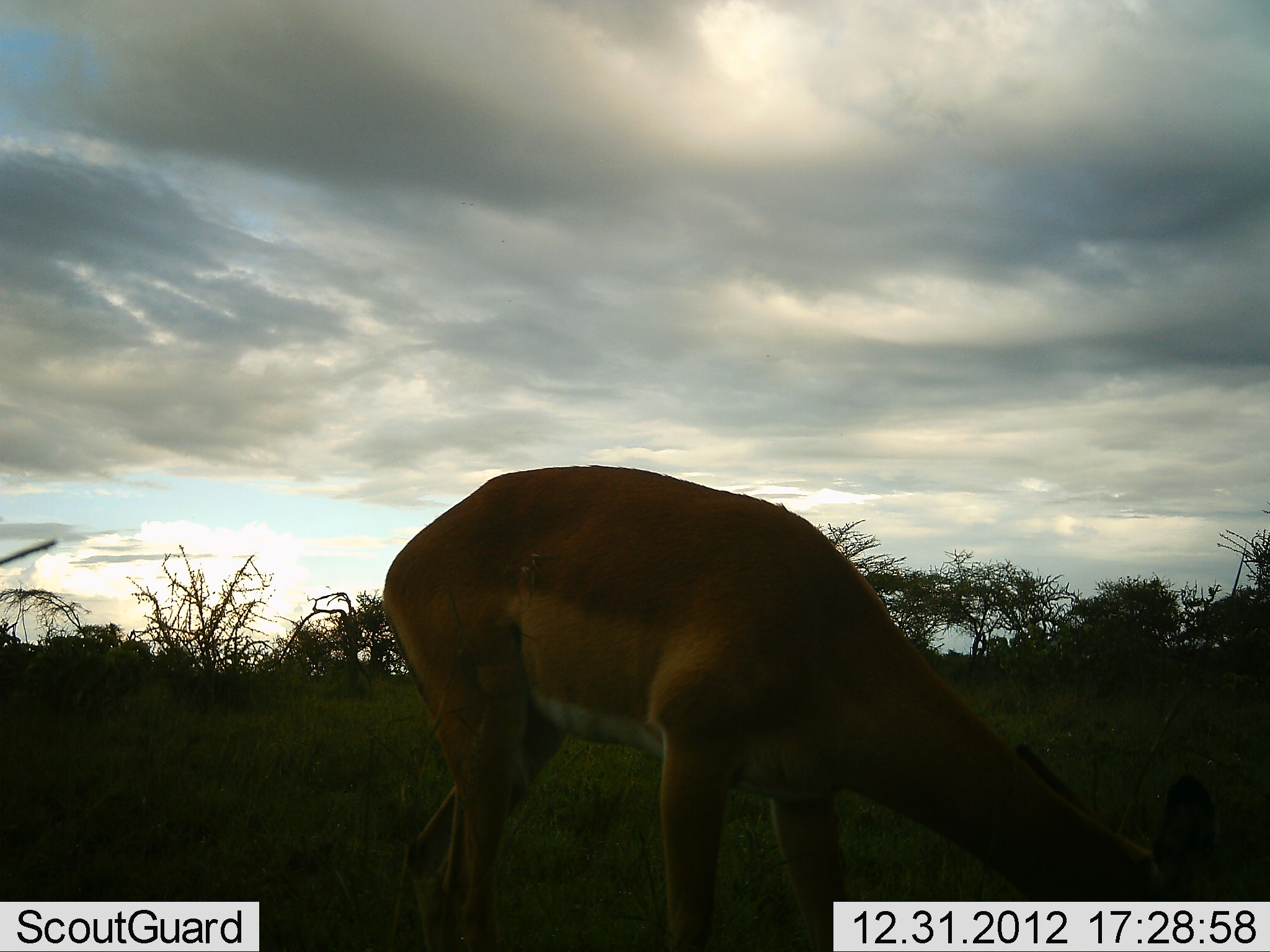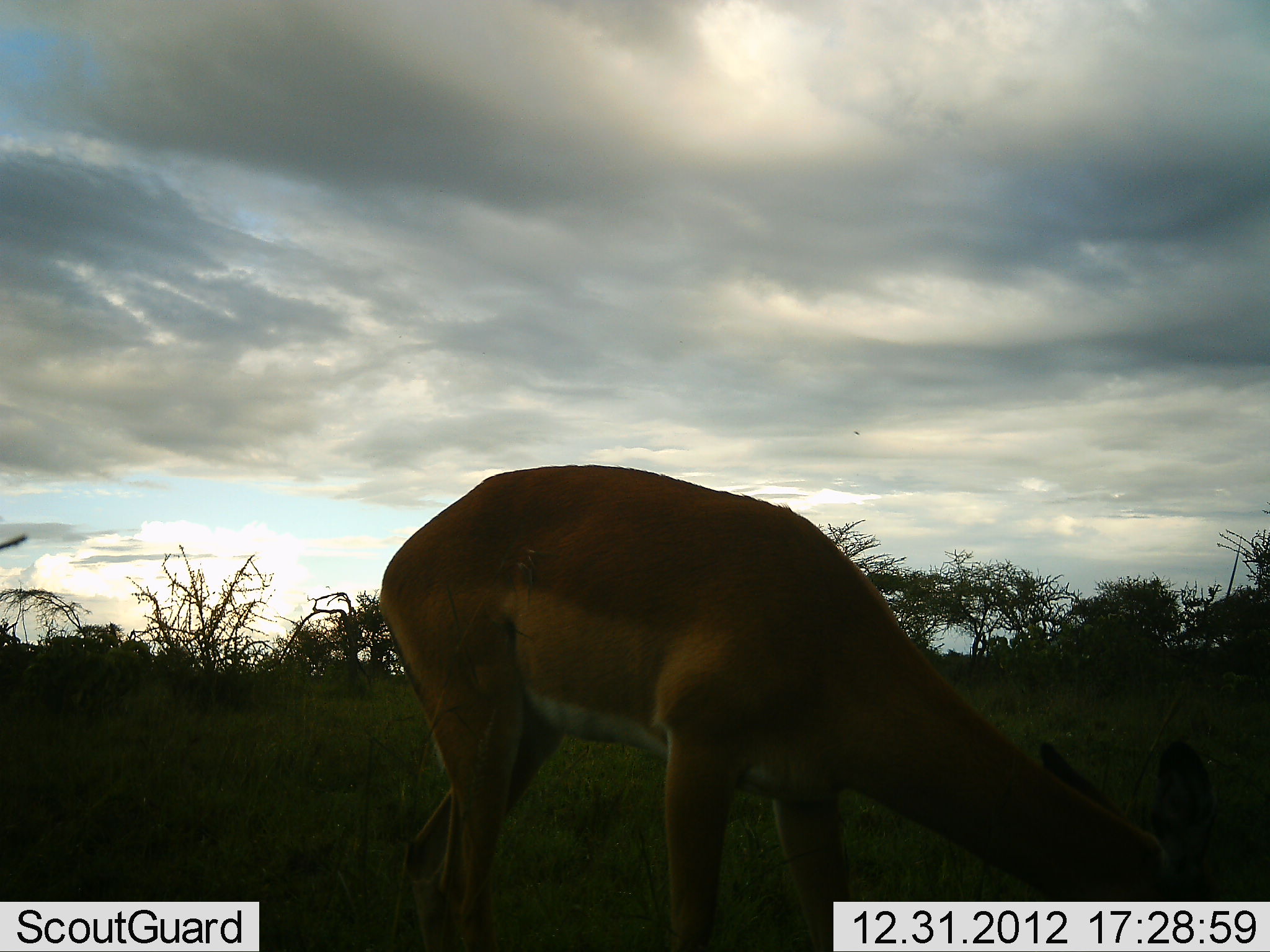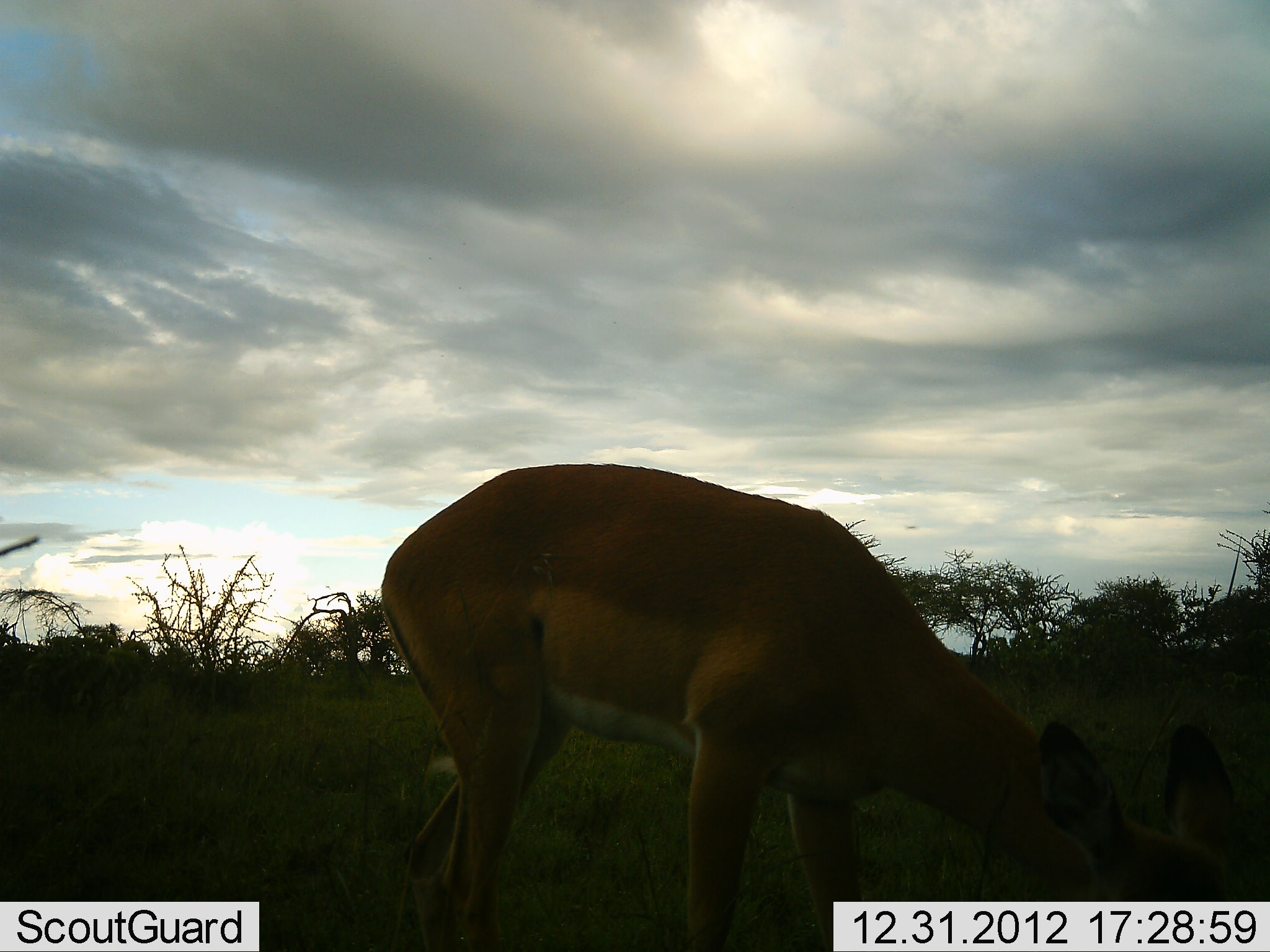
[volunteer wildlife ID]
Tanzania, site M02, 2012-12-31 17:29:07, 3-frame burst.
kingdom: Animalia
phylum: Chordata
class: Mammalia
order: Artiodactyla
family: Bovidae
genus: Aepyceros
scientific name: Aepyceros melampus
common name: impala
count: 1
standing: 19%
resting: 0%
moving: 6%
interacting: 0%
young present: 0%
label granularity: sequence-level